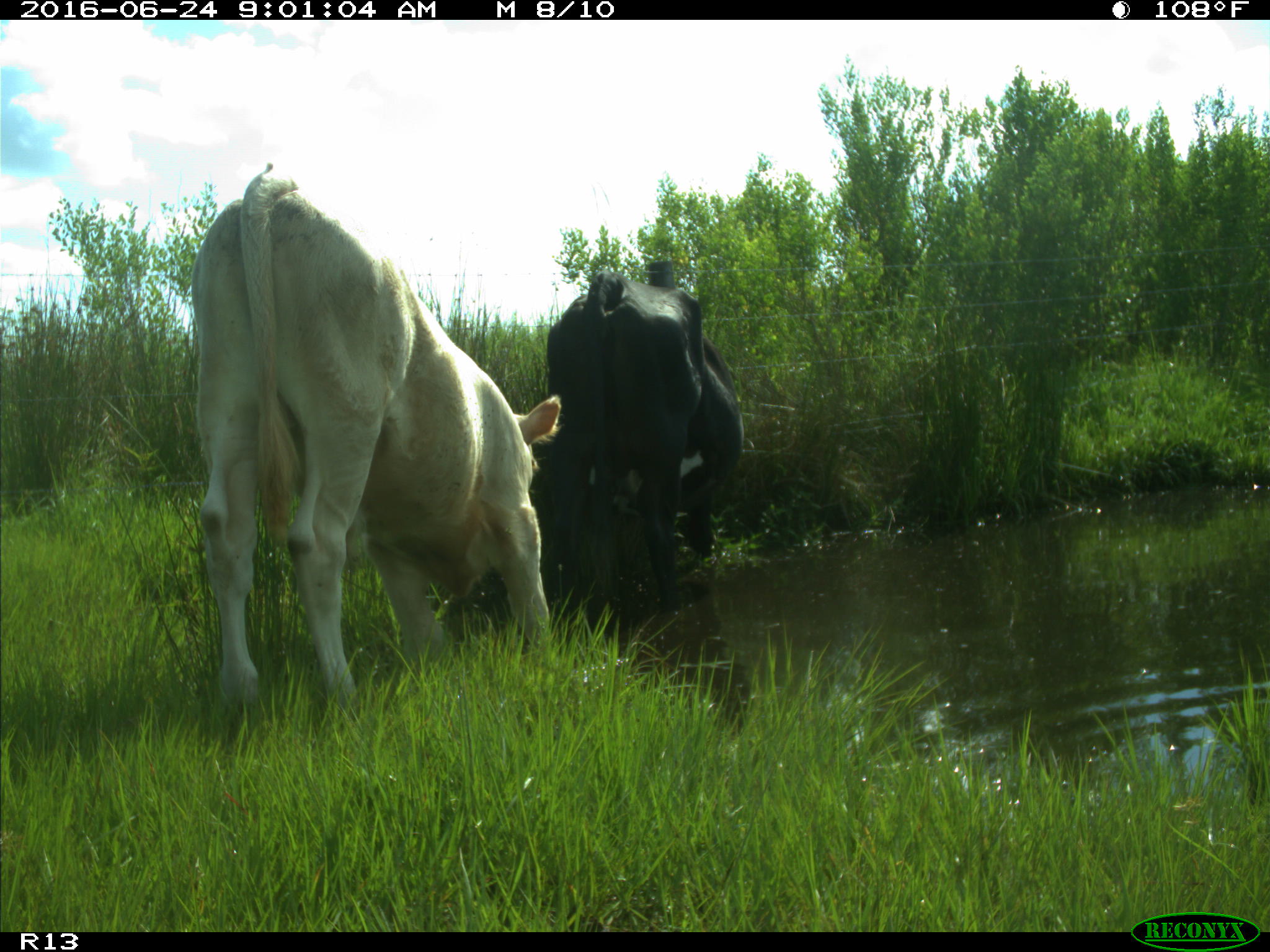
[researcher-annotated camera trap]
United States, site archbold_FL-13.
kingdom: Animalia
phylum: Chordata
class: Mammalia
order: Artiodactyla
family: Bovidae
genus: Bos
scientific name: Bos taurus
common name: domestic cow